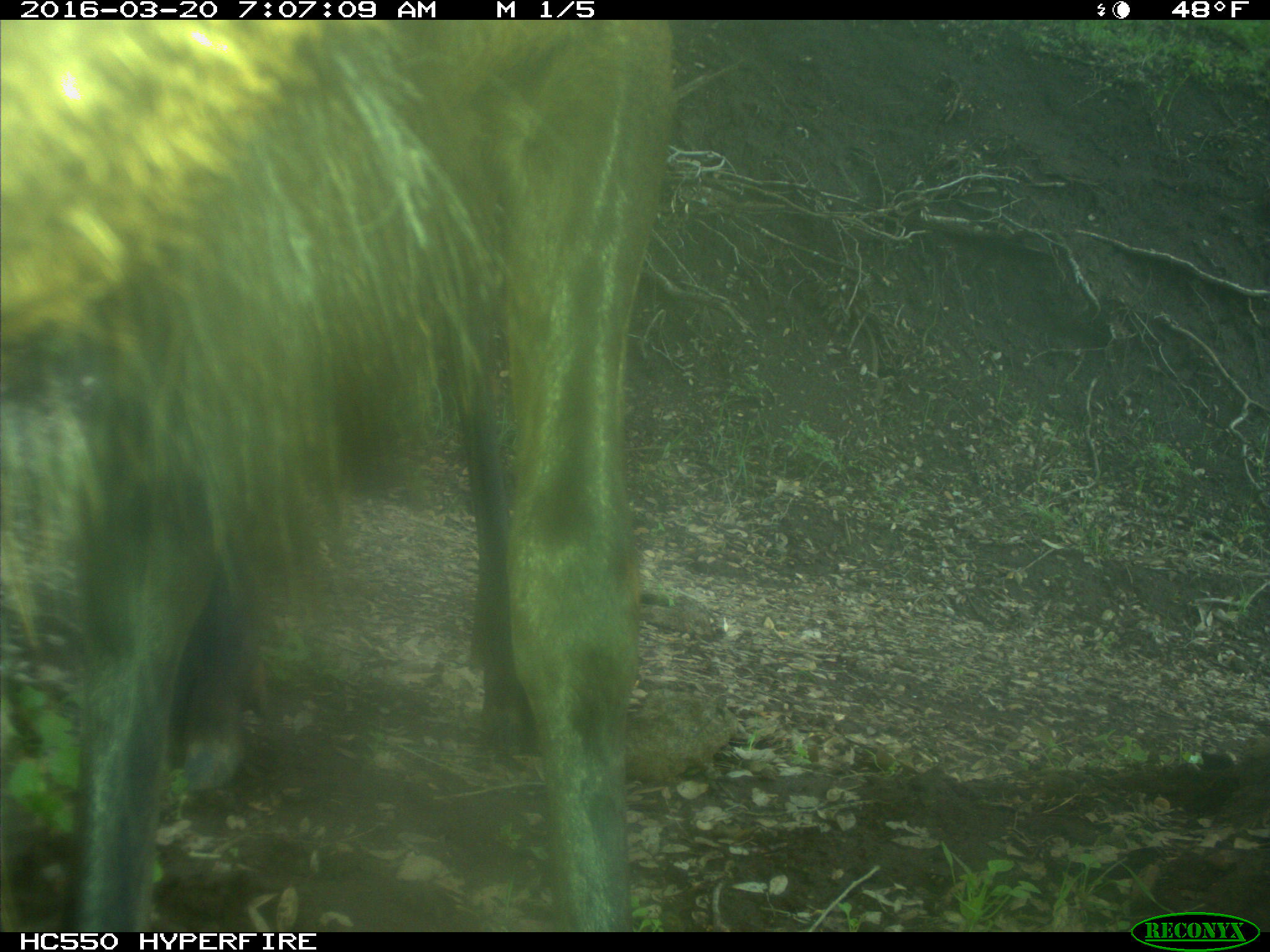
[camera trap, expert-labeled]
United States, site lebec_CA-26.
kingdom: Animalia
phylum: Chordata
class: Mammalia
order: Artiodactyla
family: Cervidae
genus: Cervus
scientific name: Cervus canadensis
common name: elk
Cervus canadensis (elk).